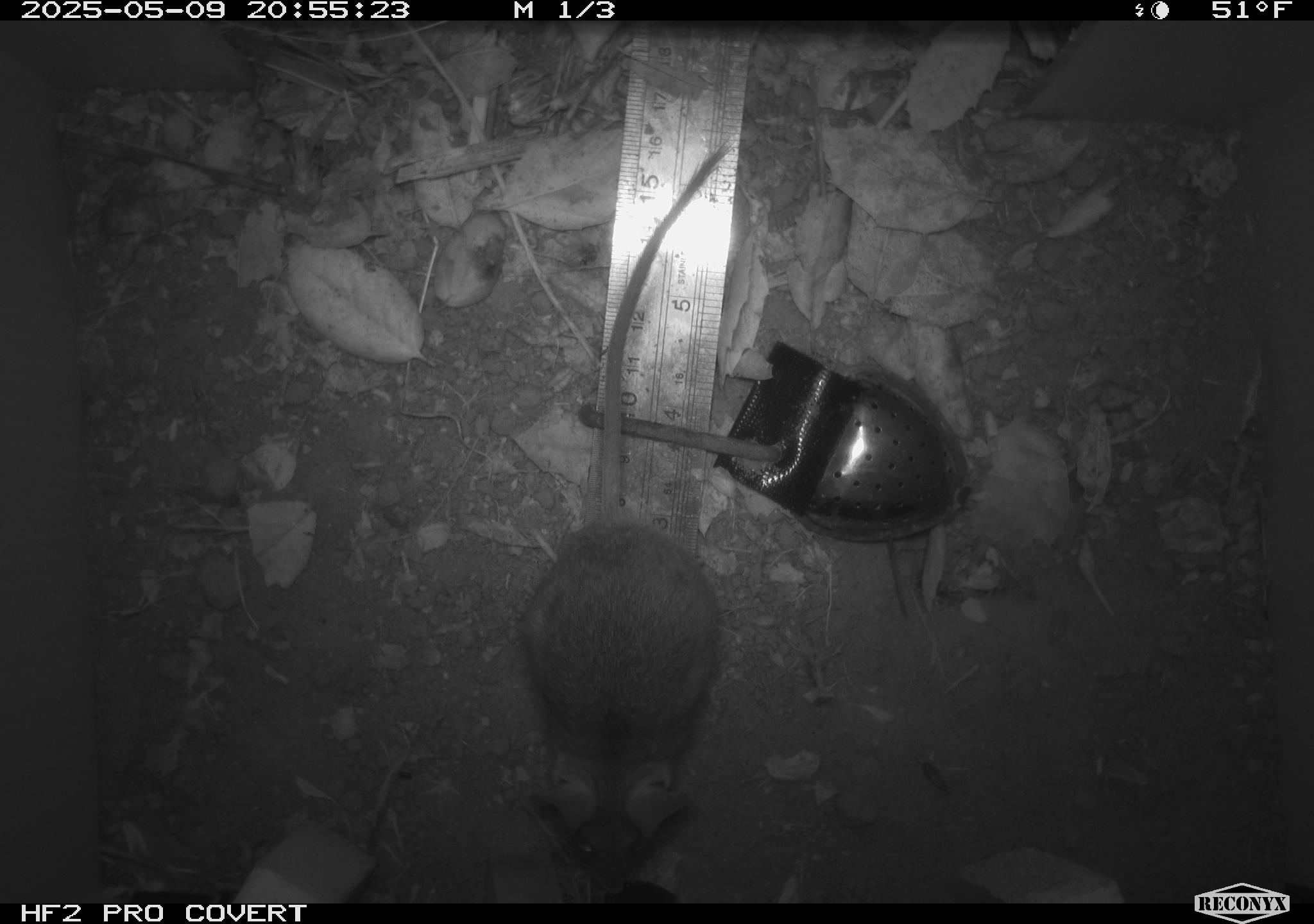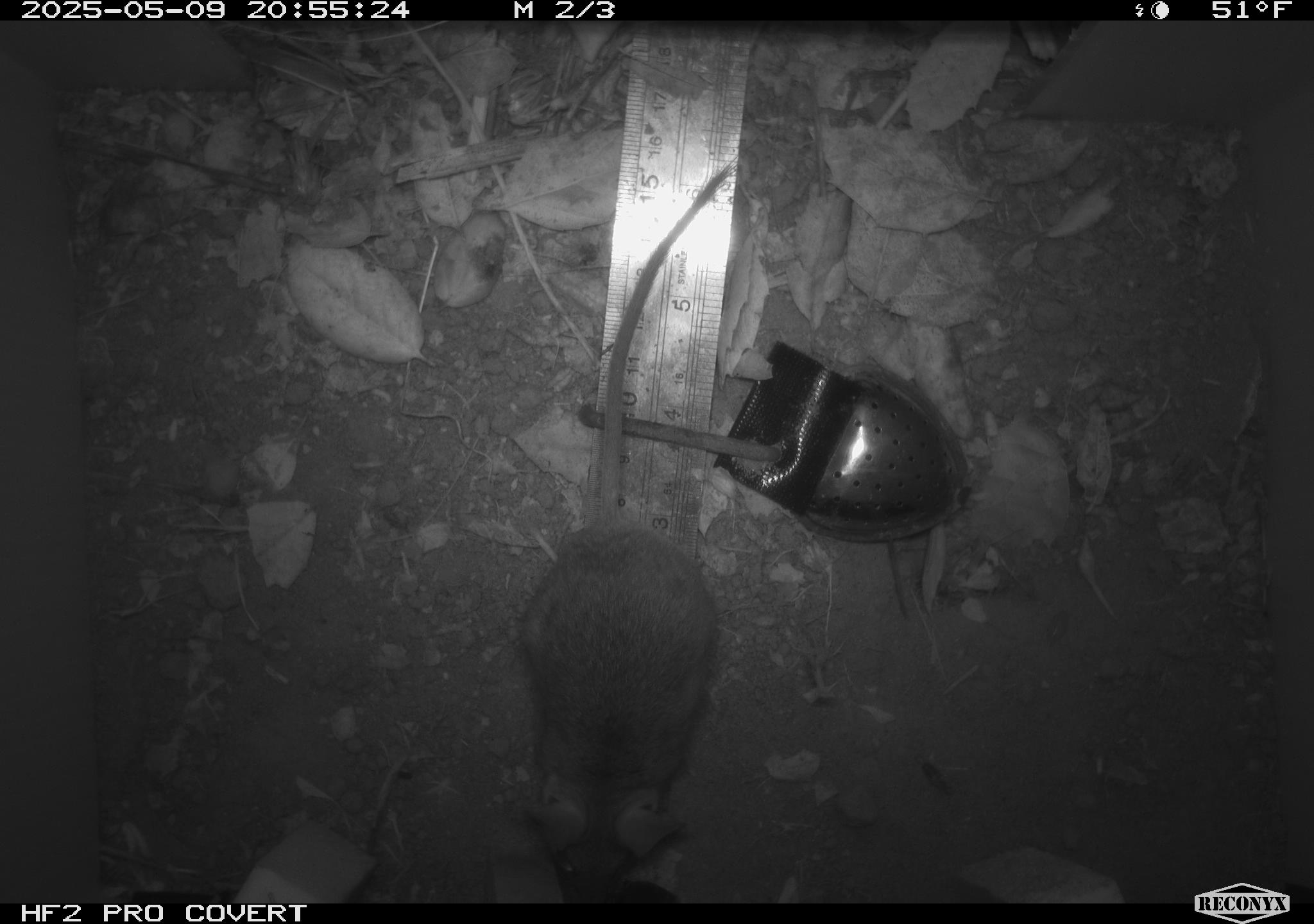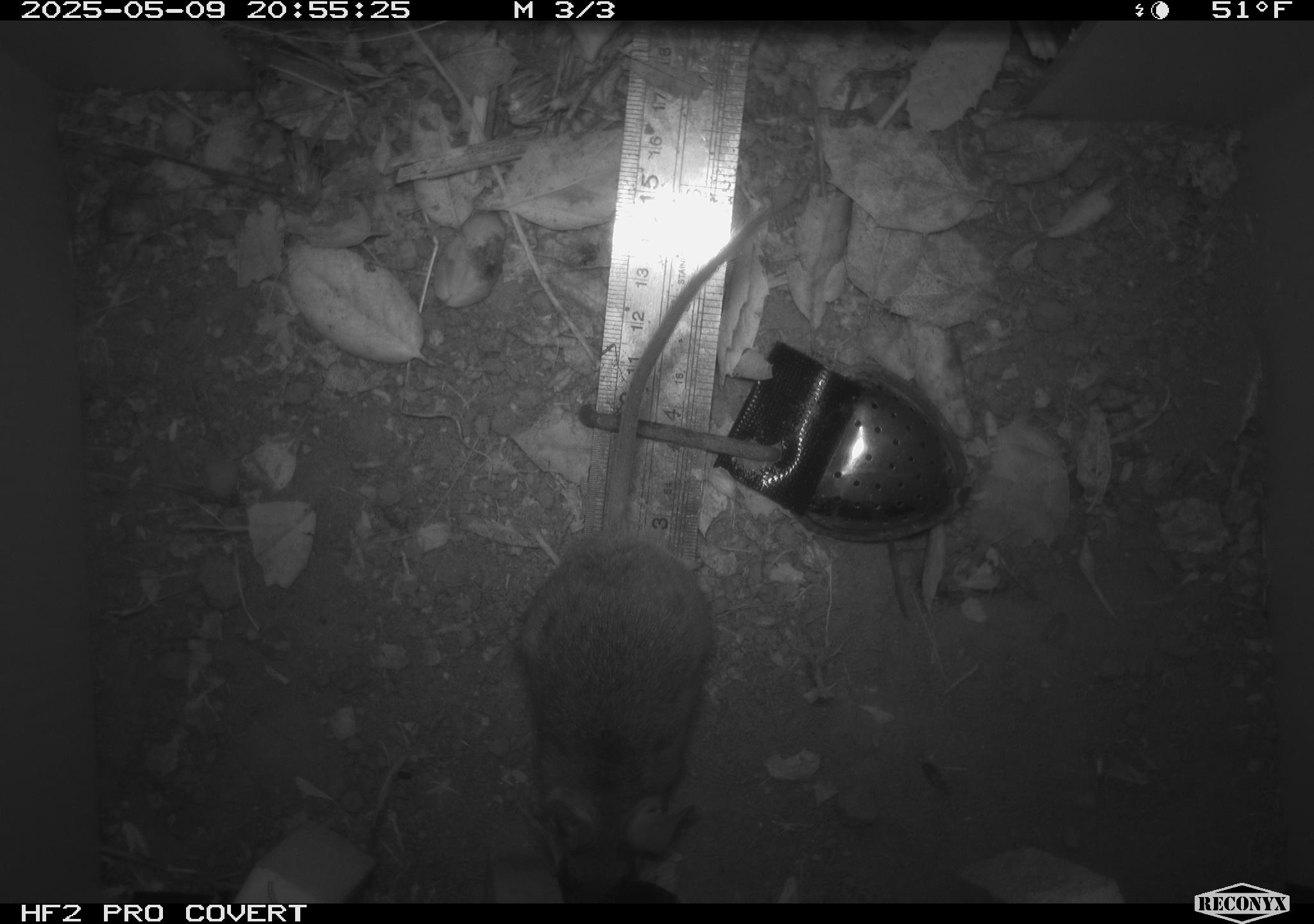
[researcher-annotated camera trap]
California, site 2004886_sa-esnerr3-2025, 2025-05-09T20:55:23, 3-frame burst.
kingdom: Animalia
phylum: Chordata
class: Mammalia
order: Rodentia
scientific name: Rodentia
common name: rodent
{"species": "rodent (Rodentia)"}